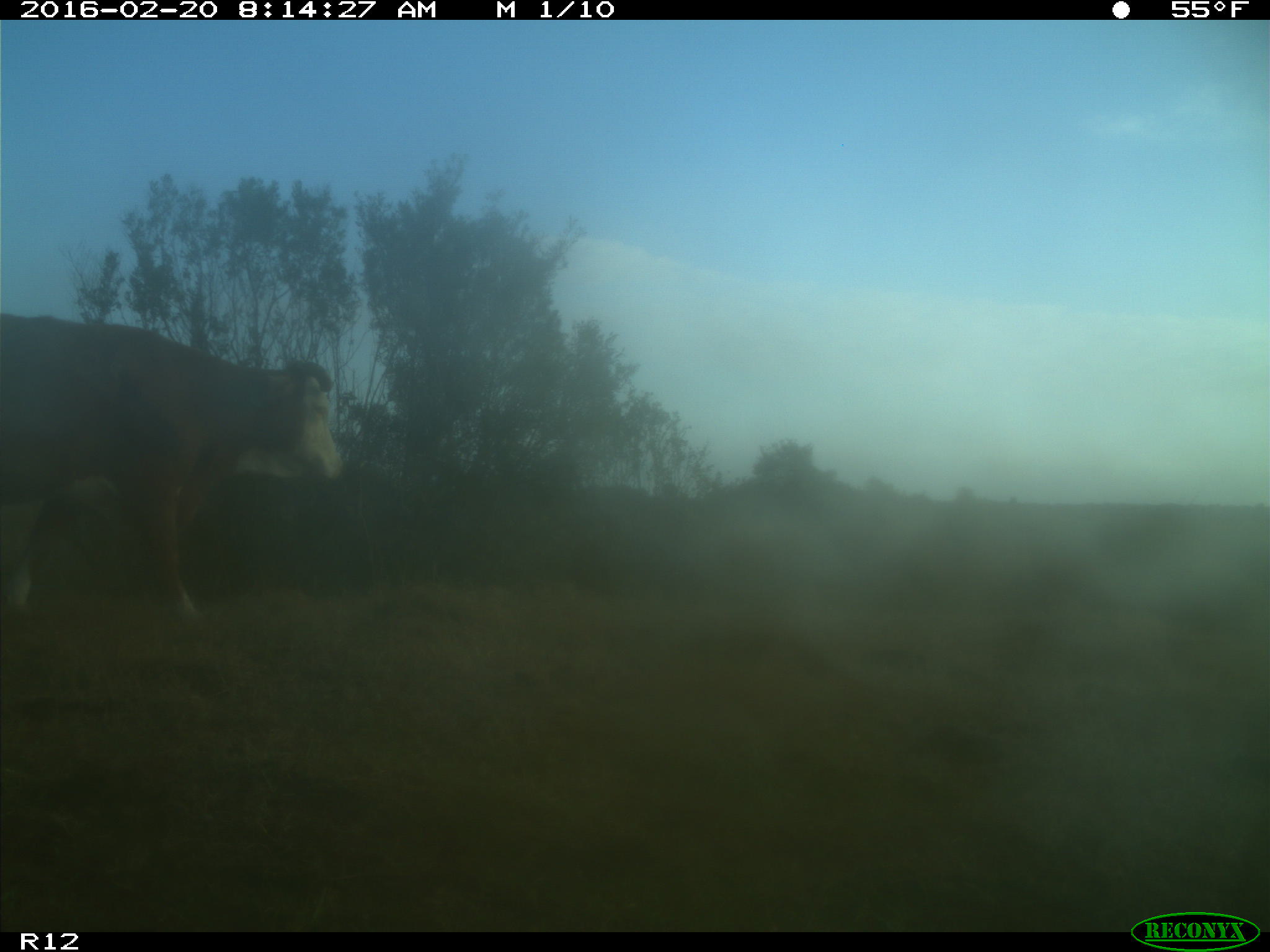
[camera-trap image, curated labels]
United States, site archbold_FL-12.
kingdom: Animalia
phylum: Chordata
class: Mammalia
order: Artiodactyla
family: Bovidae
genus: Bos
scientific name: Bos taurus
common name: domestic cow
Bos taurus (domestic cow).